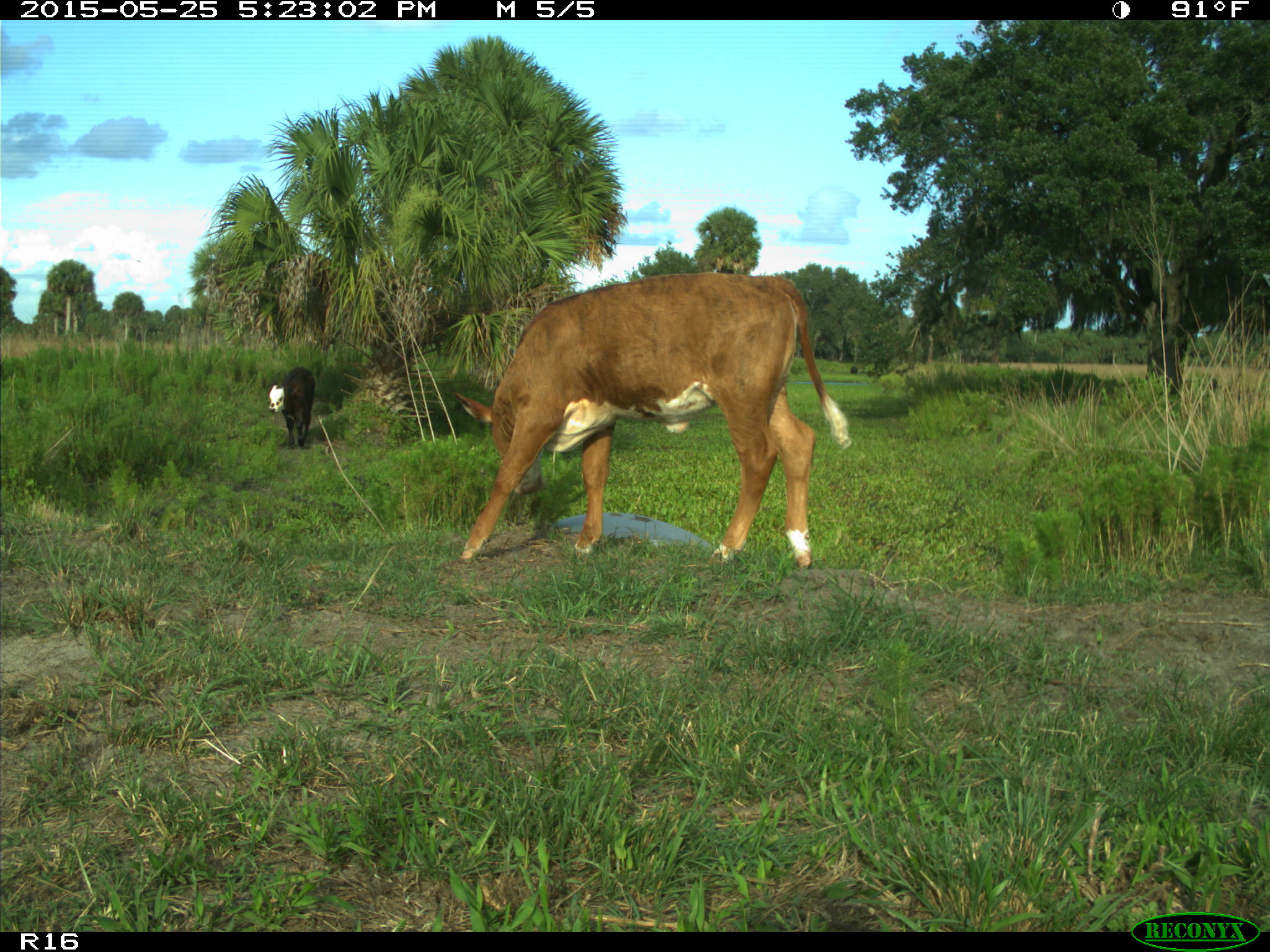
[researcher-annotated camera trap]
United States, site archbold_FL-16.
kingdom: Animalia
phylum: Chordata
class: Mammalia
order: Artiodactyla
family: Bovidae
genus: Bos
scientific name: Bos taurus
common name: domestic cow